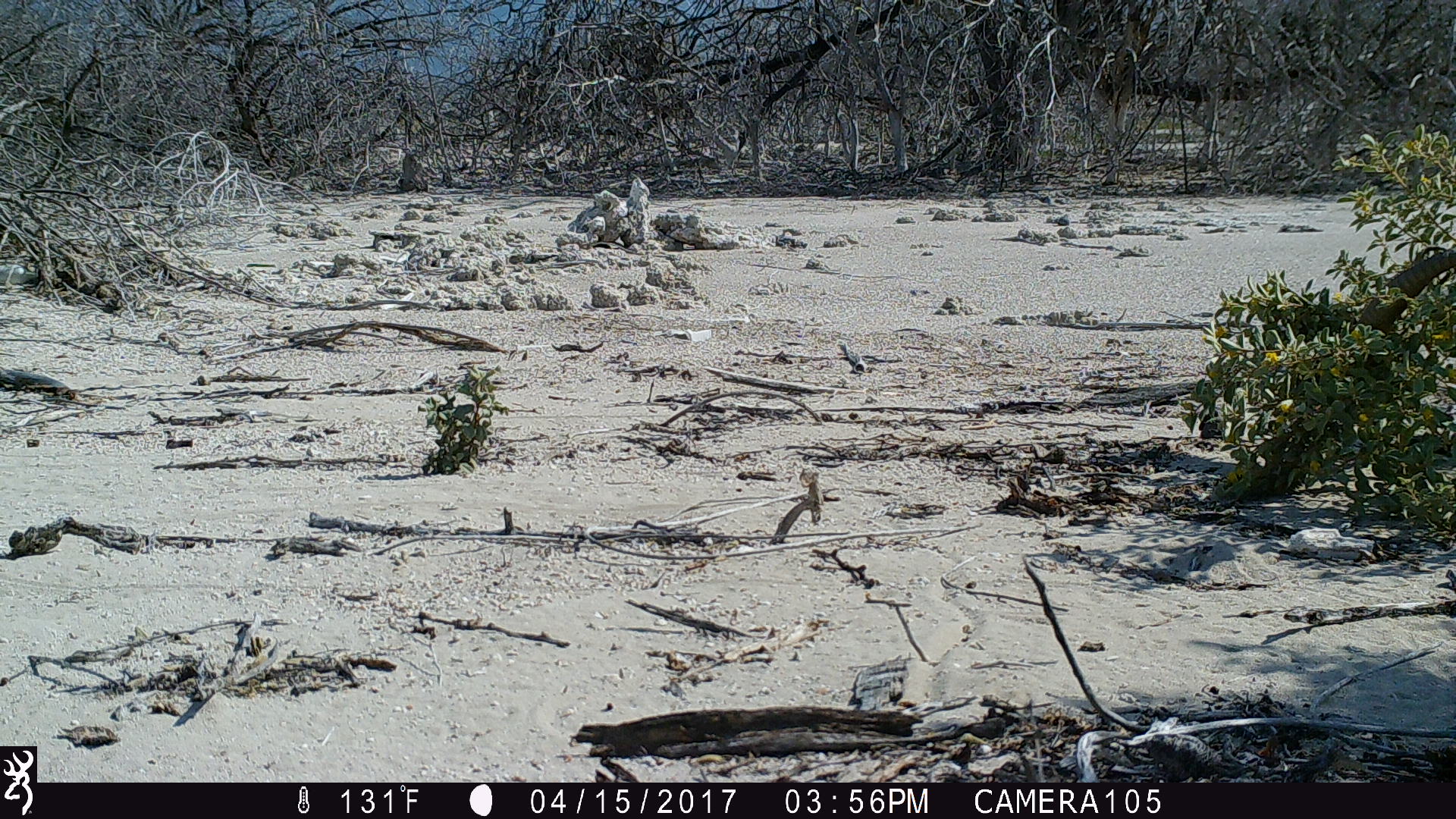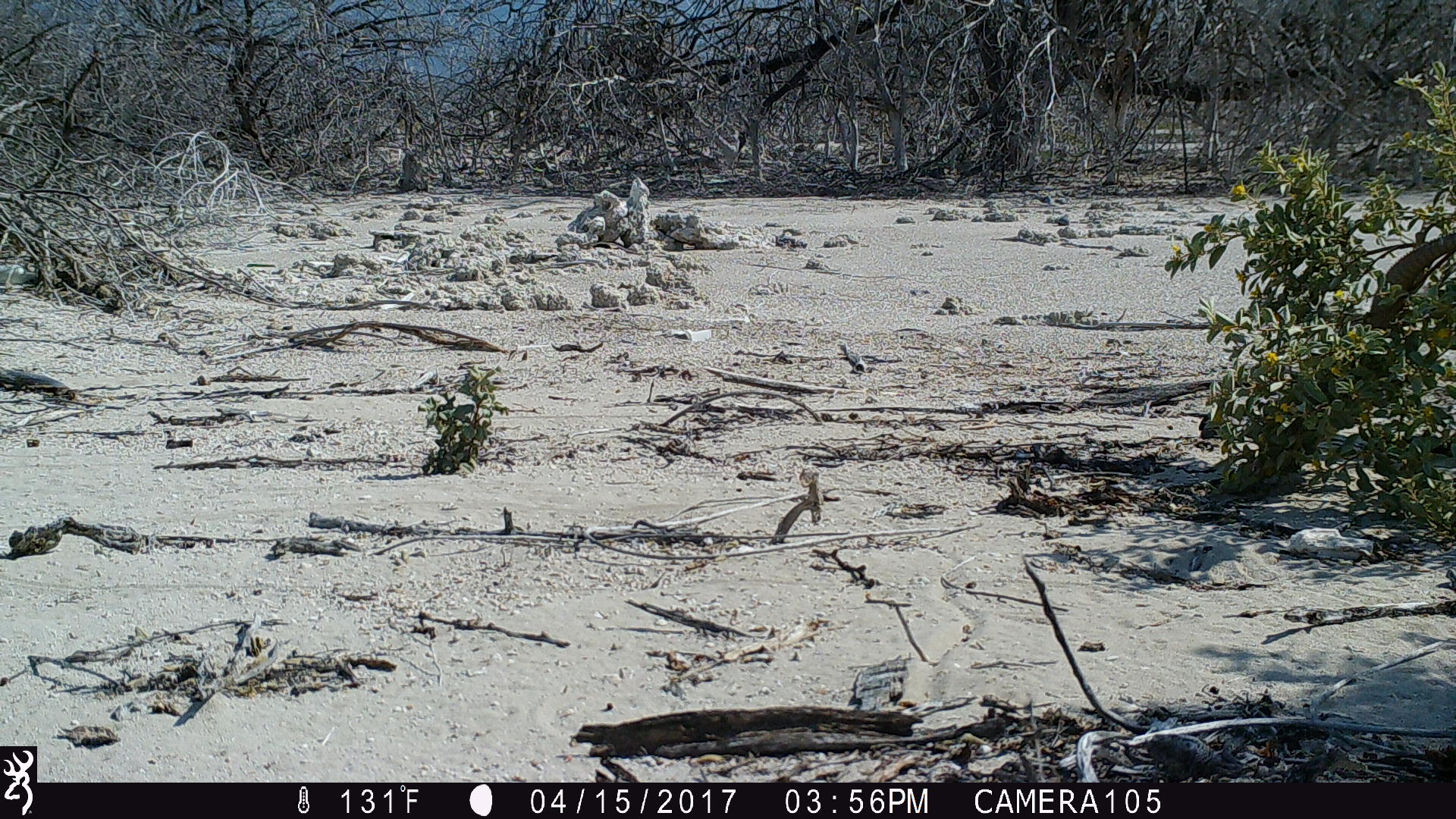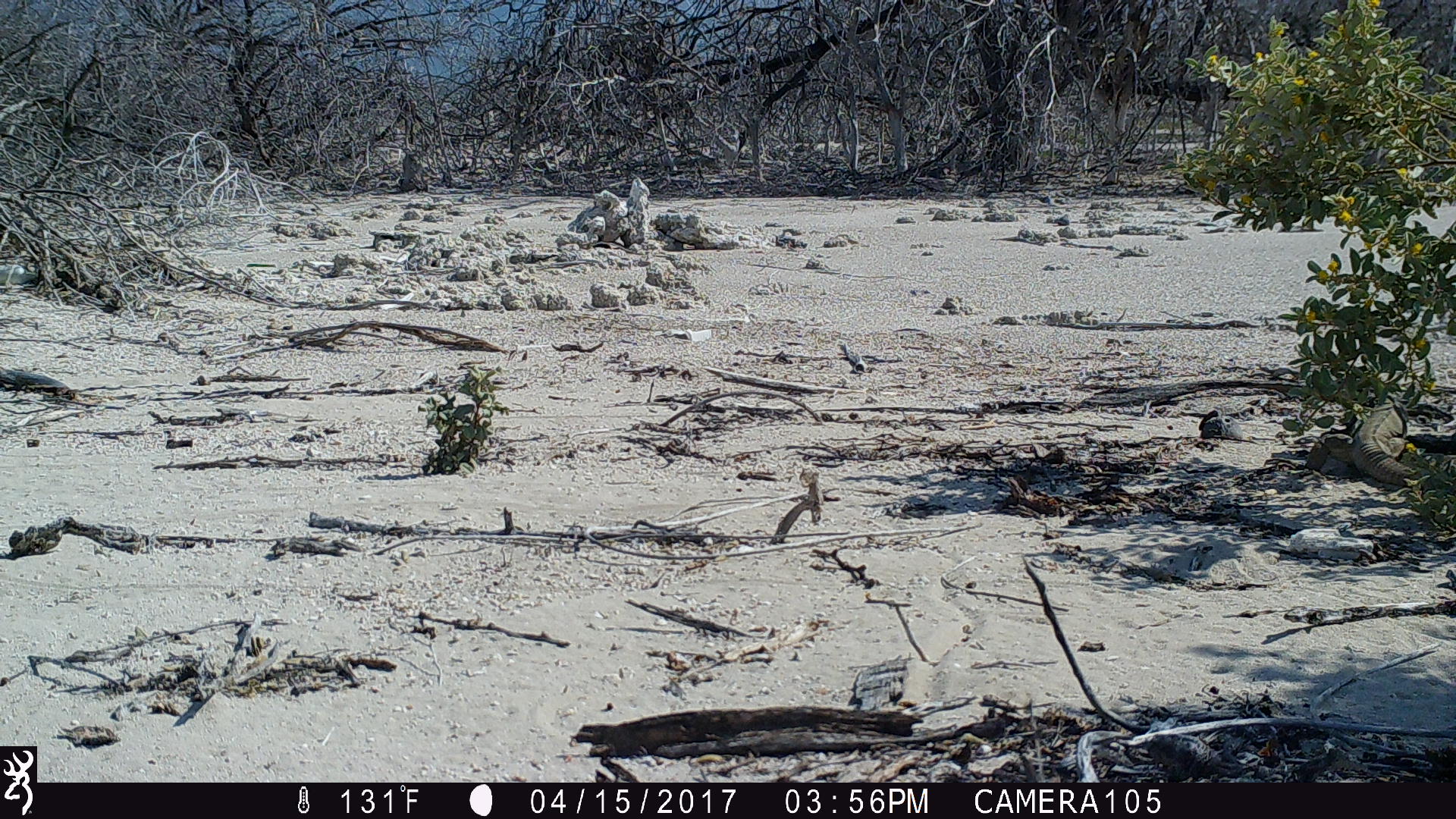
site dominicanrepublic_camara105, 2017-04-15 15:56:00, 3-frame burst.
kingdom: Animalia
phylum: Chordata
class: Reptilia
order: Squamata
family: Iguanidae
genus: Iguana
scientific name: Iguana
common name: typical iguanas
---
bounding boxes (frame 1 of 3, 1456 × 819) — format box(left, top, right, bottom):
iguana: box(1291, 238, 1456, 349)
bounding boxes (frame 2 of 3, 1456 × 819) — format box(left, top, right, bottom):
iguana: box(1165, 211, 1456, 511)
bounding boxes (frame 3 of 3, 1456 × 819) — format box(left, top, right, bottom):
iguana: box(1266, 396, 1454, 482)